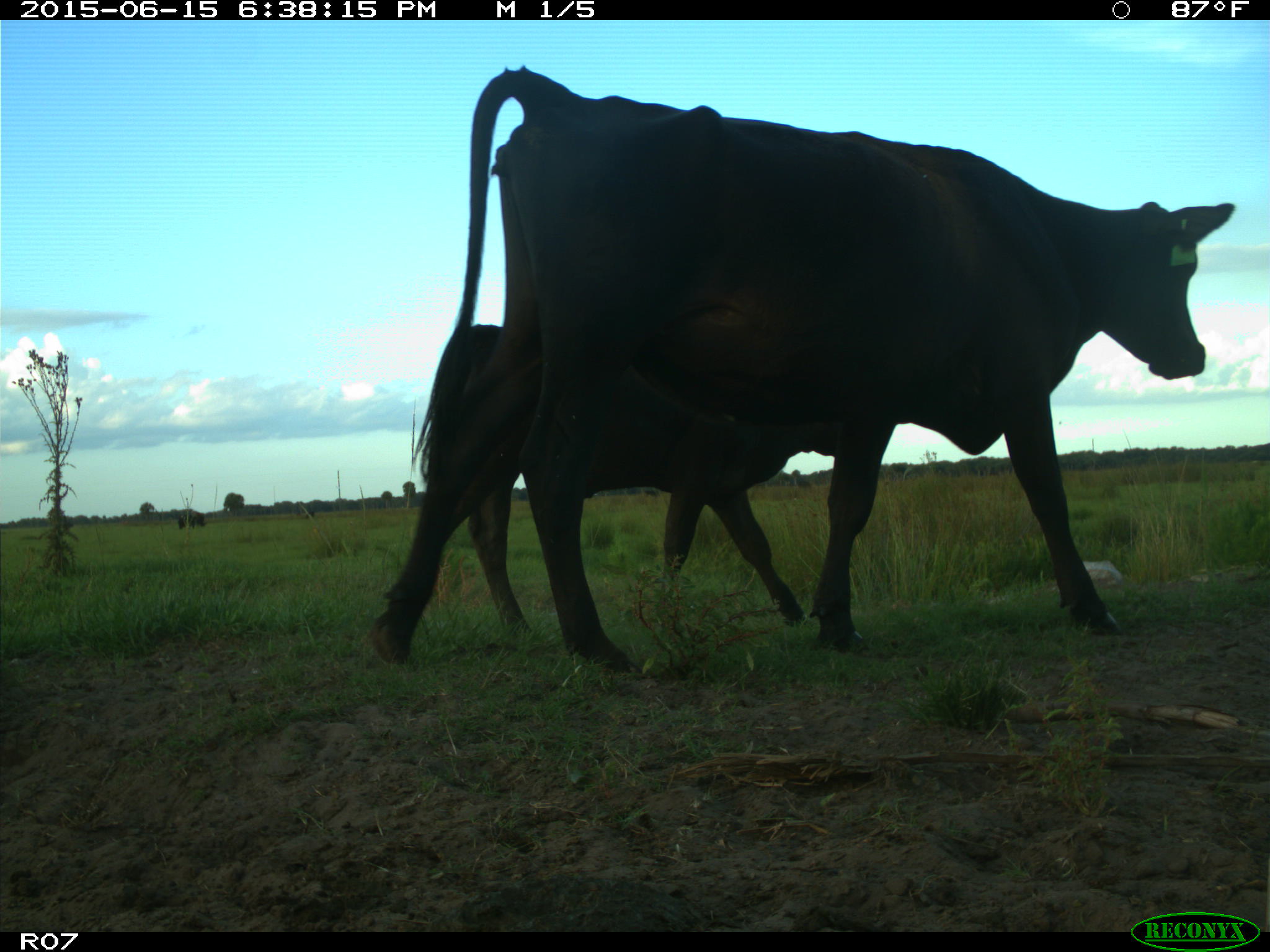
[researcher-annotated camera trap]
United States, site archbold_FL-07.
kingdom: Animalia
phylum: Chordata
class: Mammalia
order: Artiodactyla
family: Bovidae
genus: Bos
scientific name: Bos taurus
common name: domestic cow